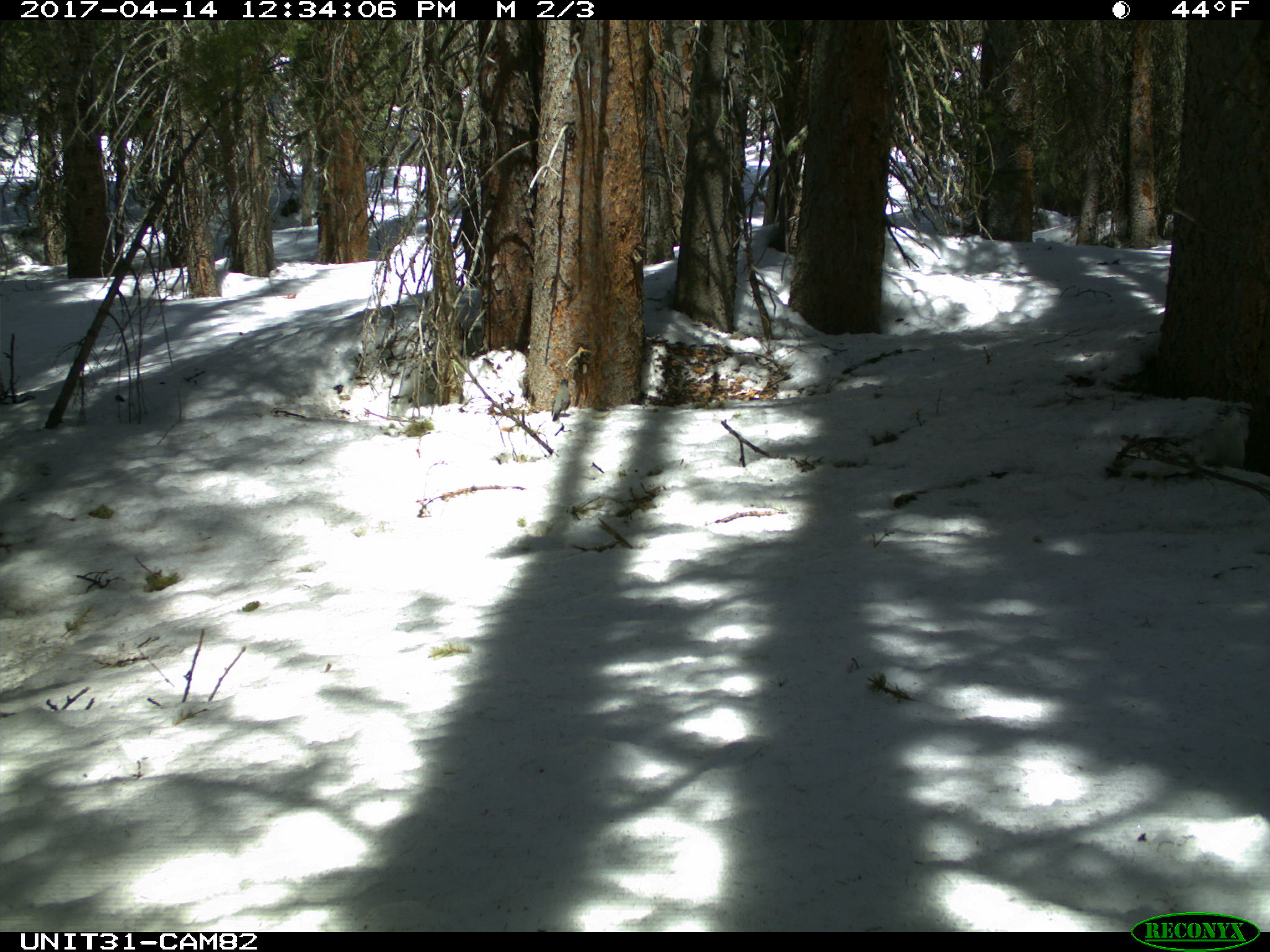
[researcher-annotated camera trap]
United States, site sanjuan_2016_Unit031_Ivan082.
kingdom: Animalia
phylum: Chordata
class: Aves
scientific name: Aves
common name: birds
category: unidentified bird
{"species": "unidentified bird (birds) (Aves)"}